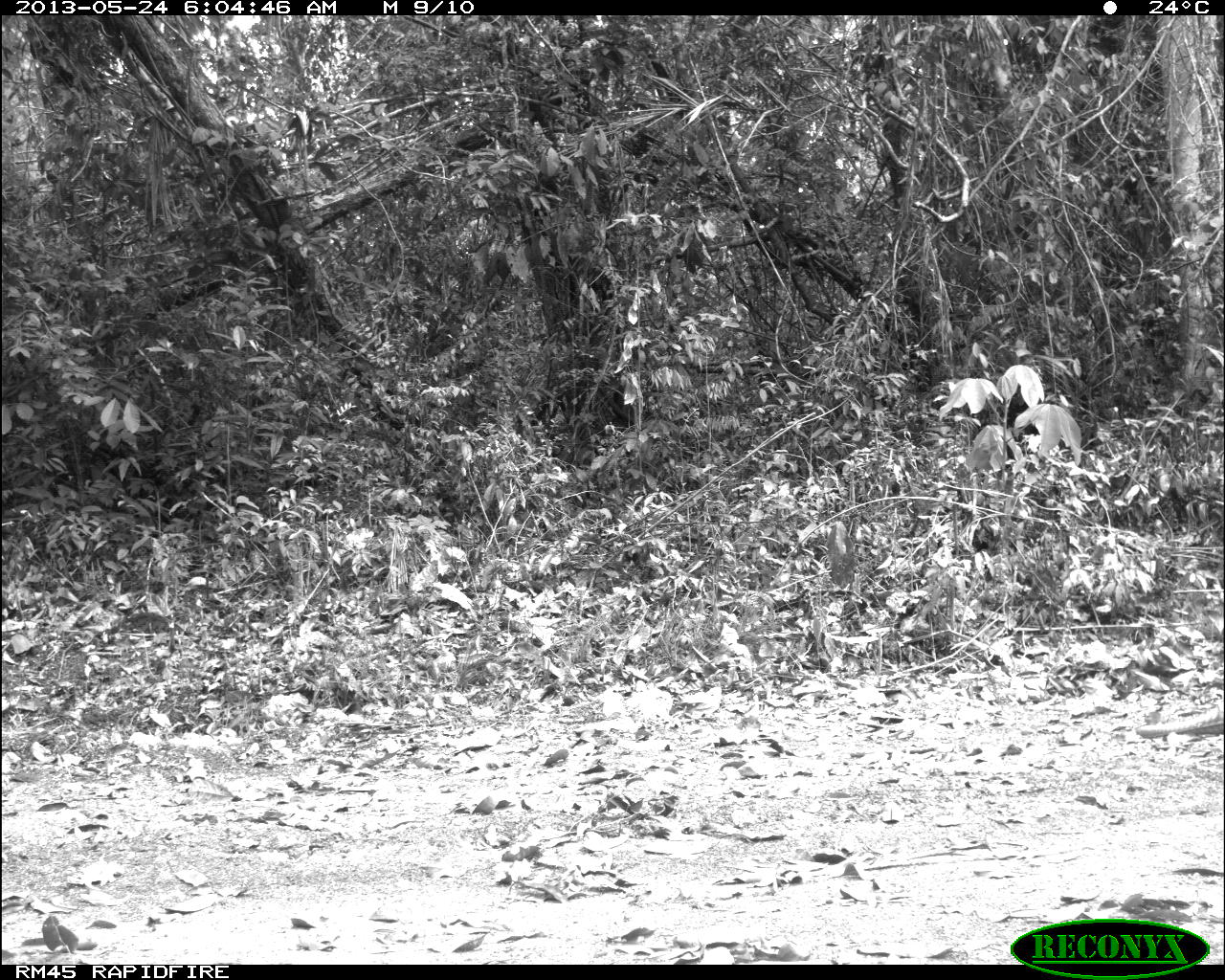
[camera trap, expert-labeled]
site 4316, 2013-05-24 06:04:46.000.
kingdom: Animalia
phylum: Chordata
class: Mammalia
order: Carnivora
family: Felidae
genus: Panthera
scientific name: Panthera onca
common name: jaguar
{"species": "Panthera onca (jaguar)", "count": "1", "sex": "female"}